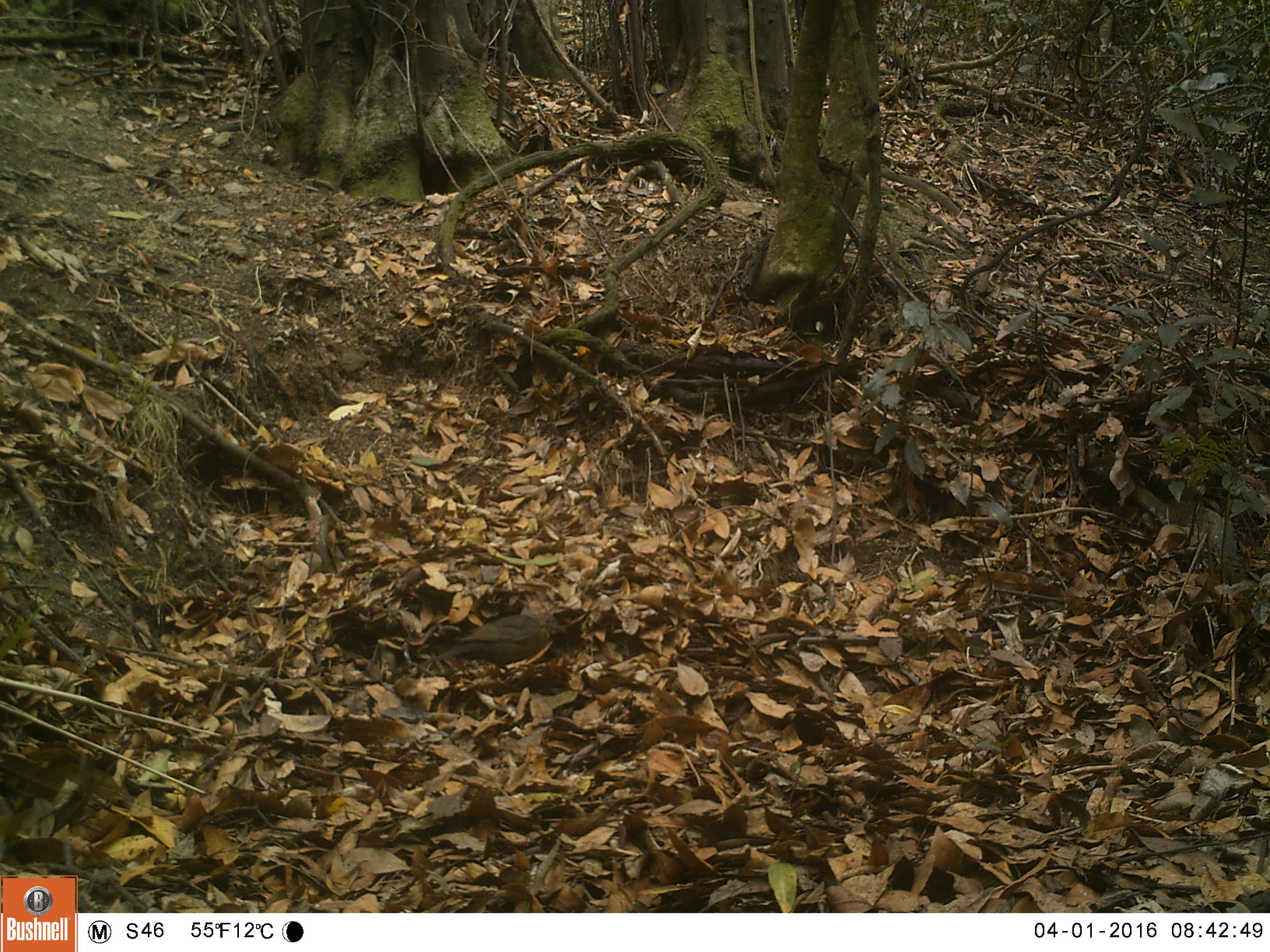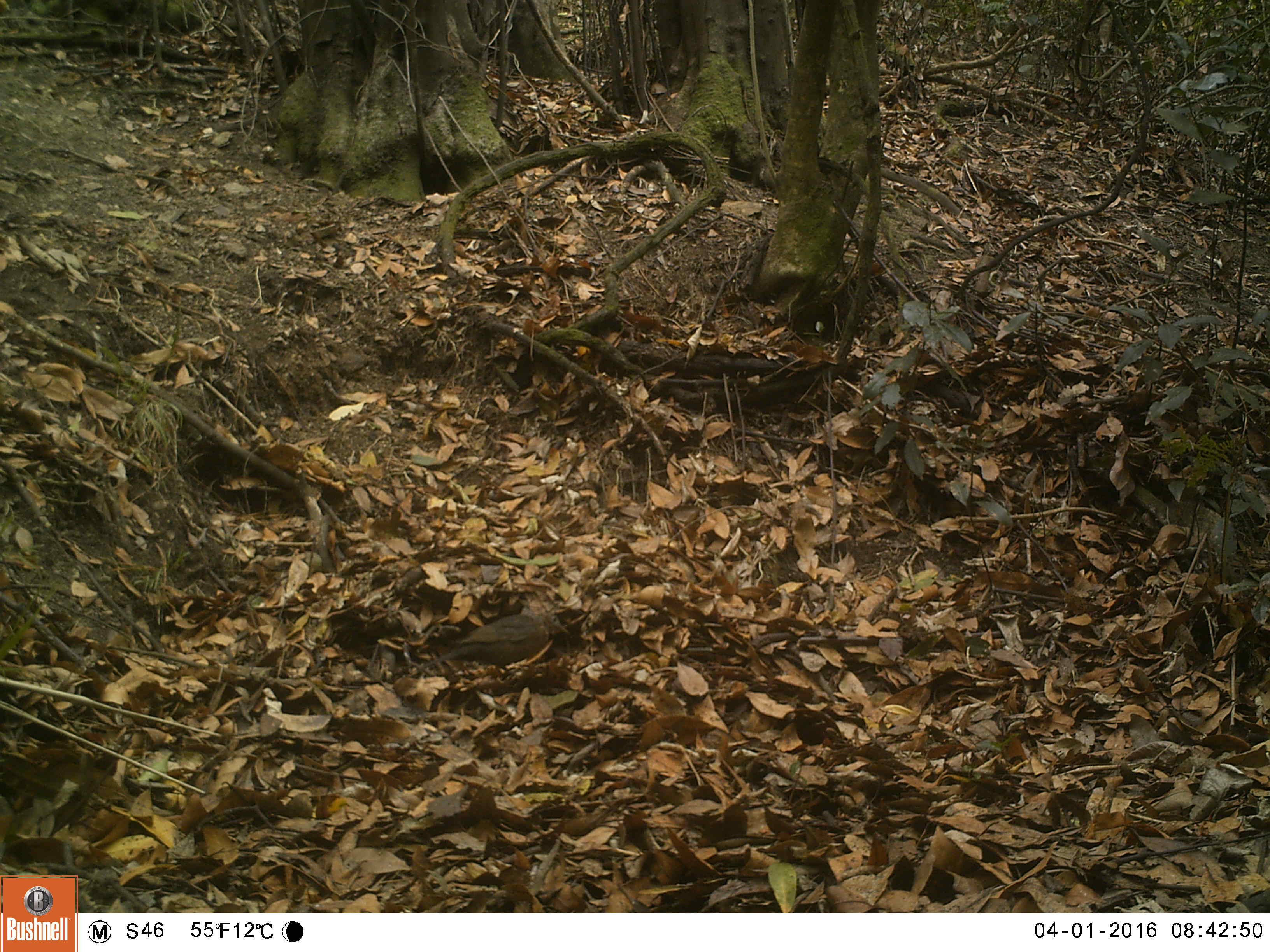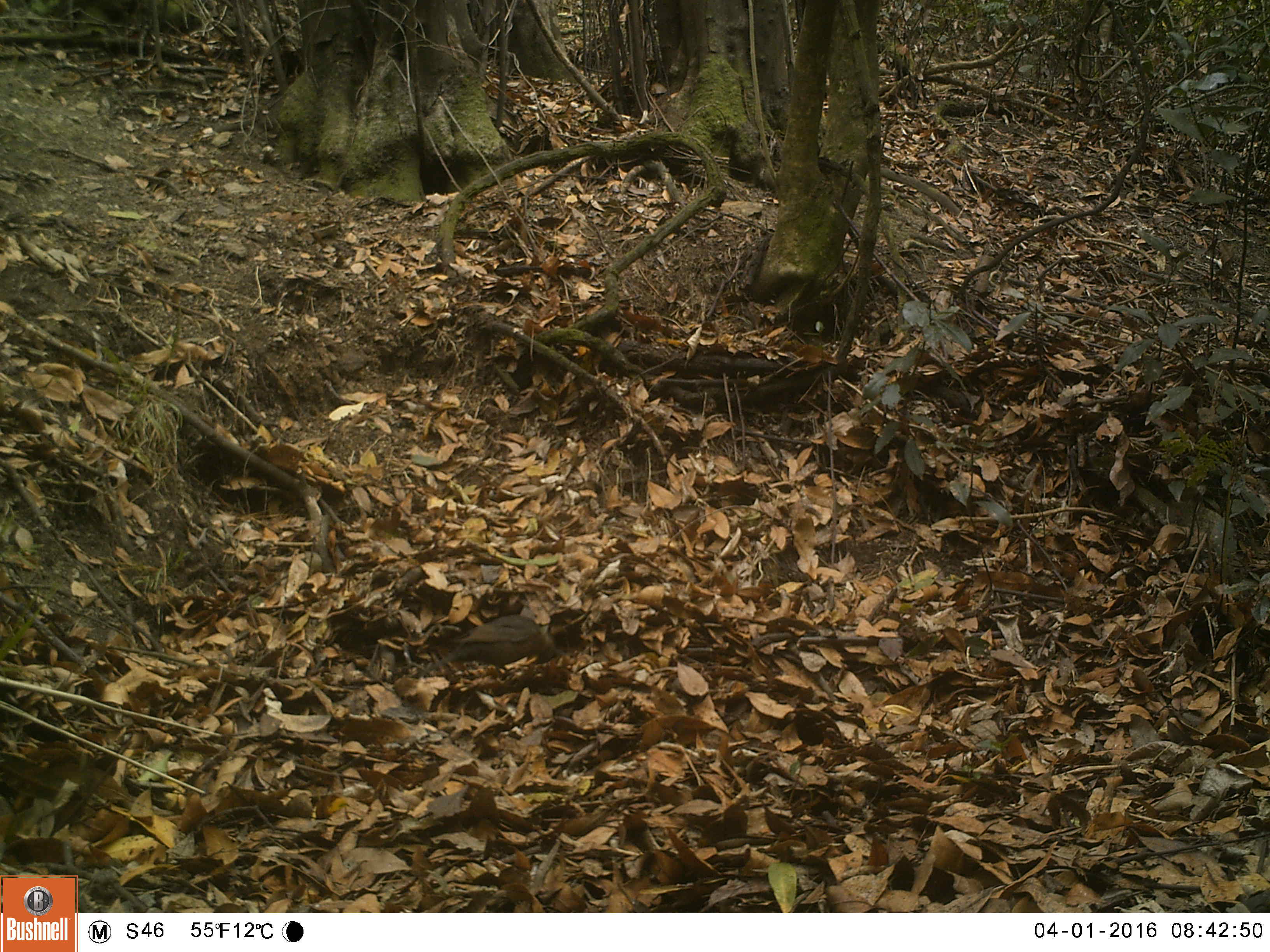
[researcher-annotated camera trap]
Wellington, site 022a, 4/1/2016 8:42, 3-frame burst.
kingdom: Animalia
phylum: Chordata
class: Aves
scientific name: Aves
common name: bird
Bird (Aves).